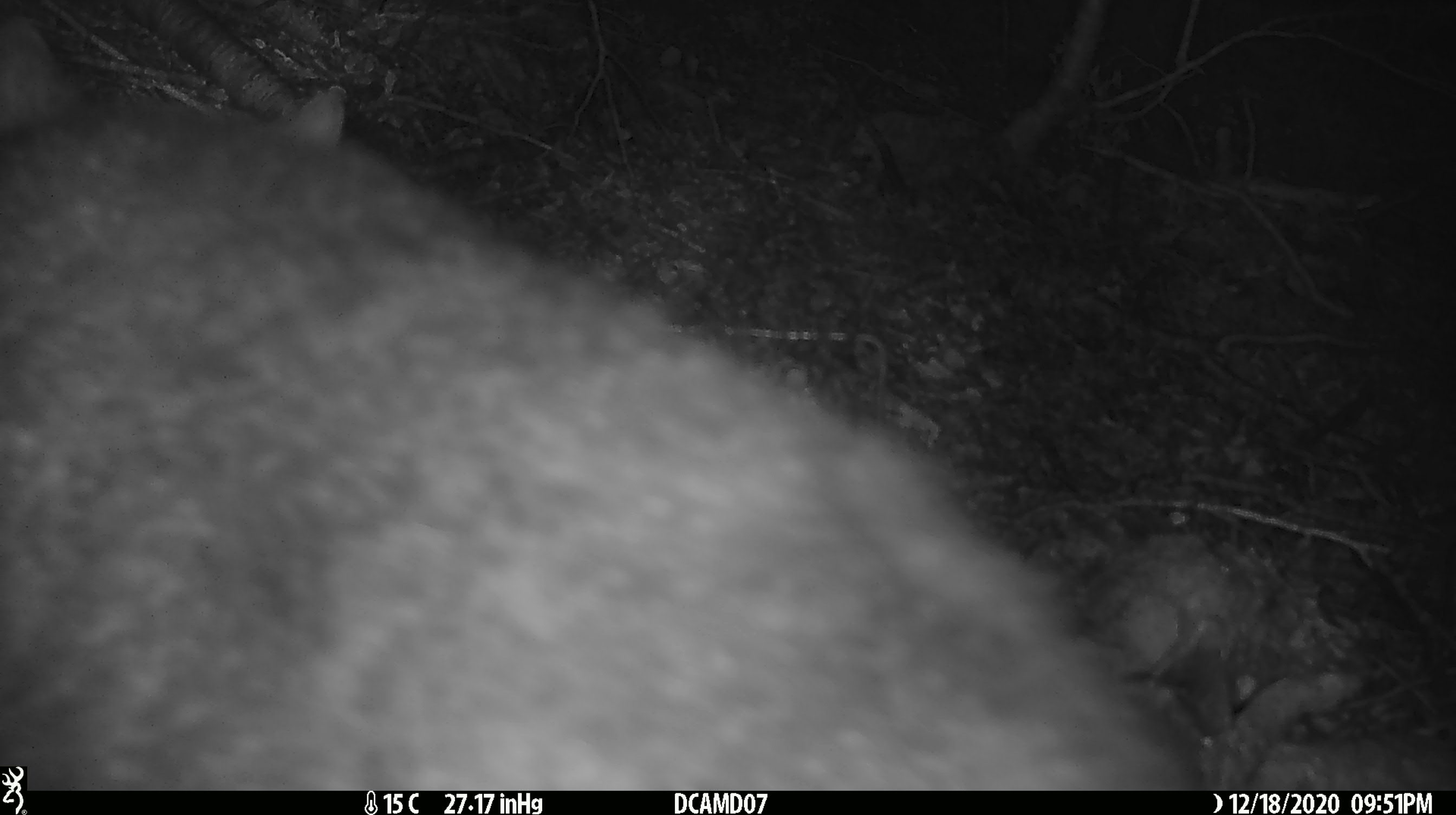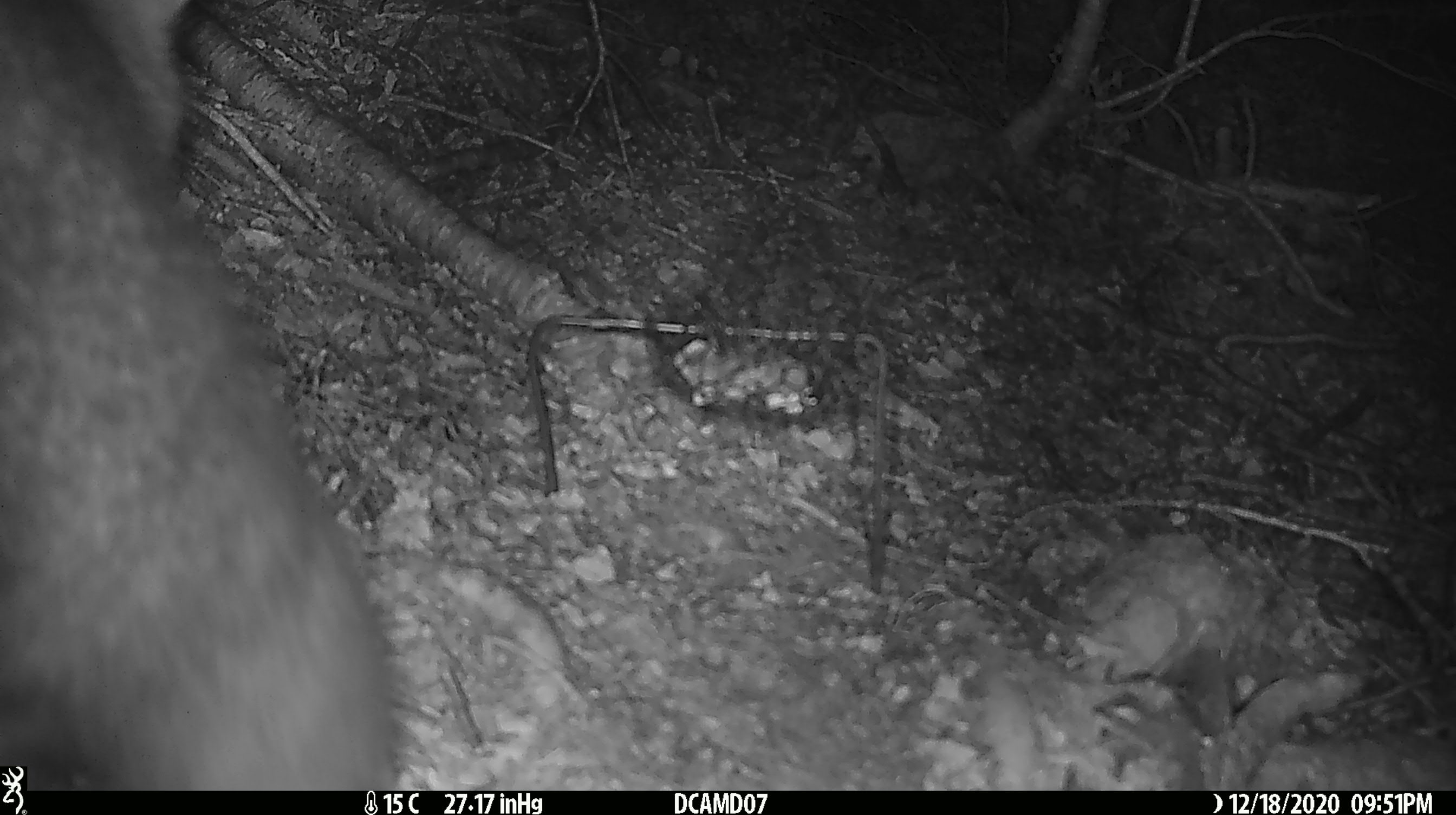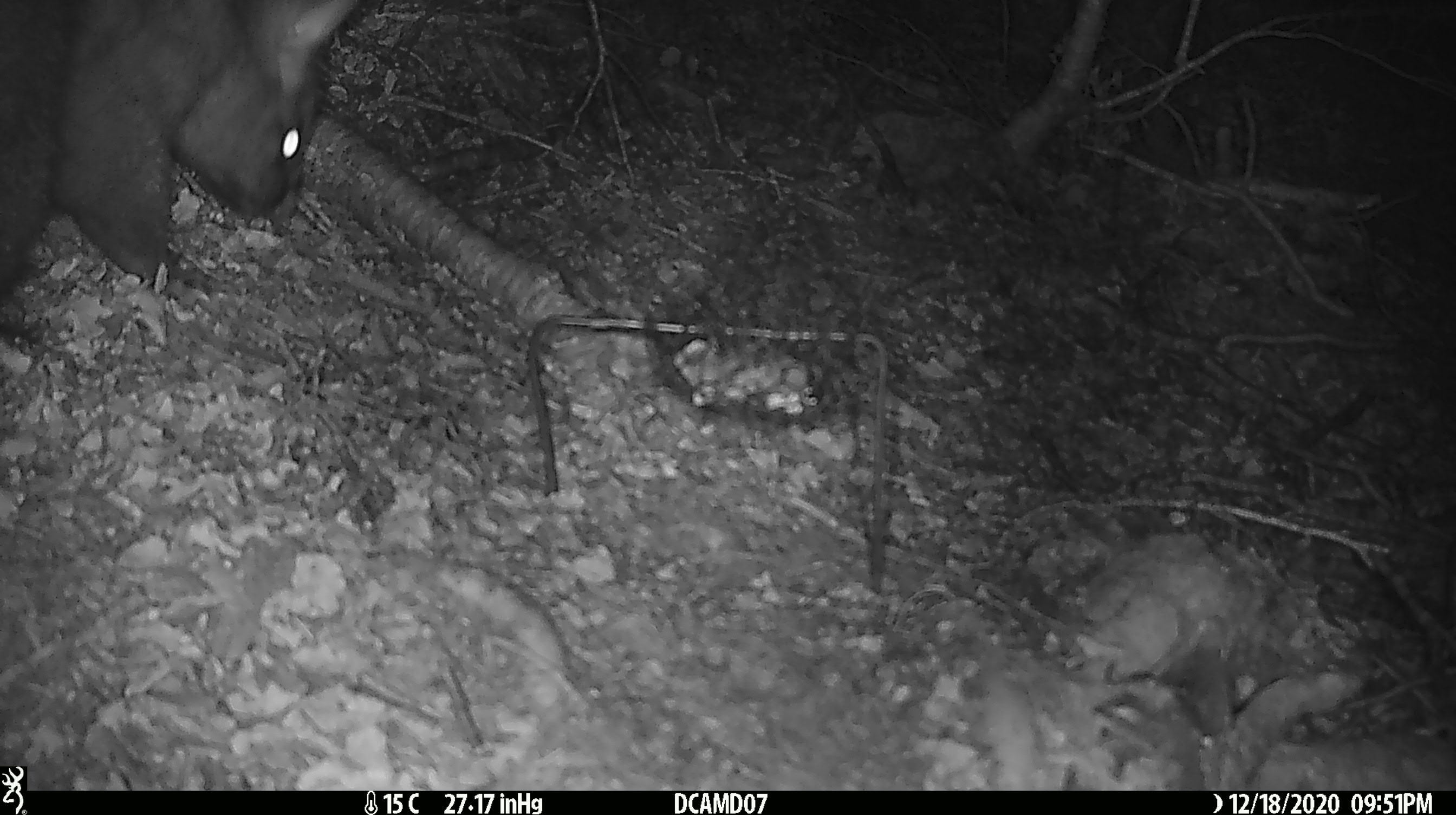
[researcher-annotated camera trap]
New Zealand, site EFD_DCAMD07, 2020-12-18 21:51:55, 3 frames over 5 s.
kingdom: Animalia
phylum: Chordata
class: Mammalia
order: Diprotodontia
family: Phalangeridae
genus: Trichosurus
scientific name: Trichosurus vulpecula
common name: common brushtail possum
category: possum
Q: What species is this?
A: Possum (common brushtail possum) (Trichosurus vulpecula).